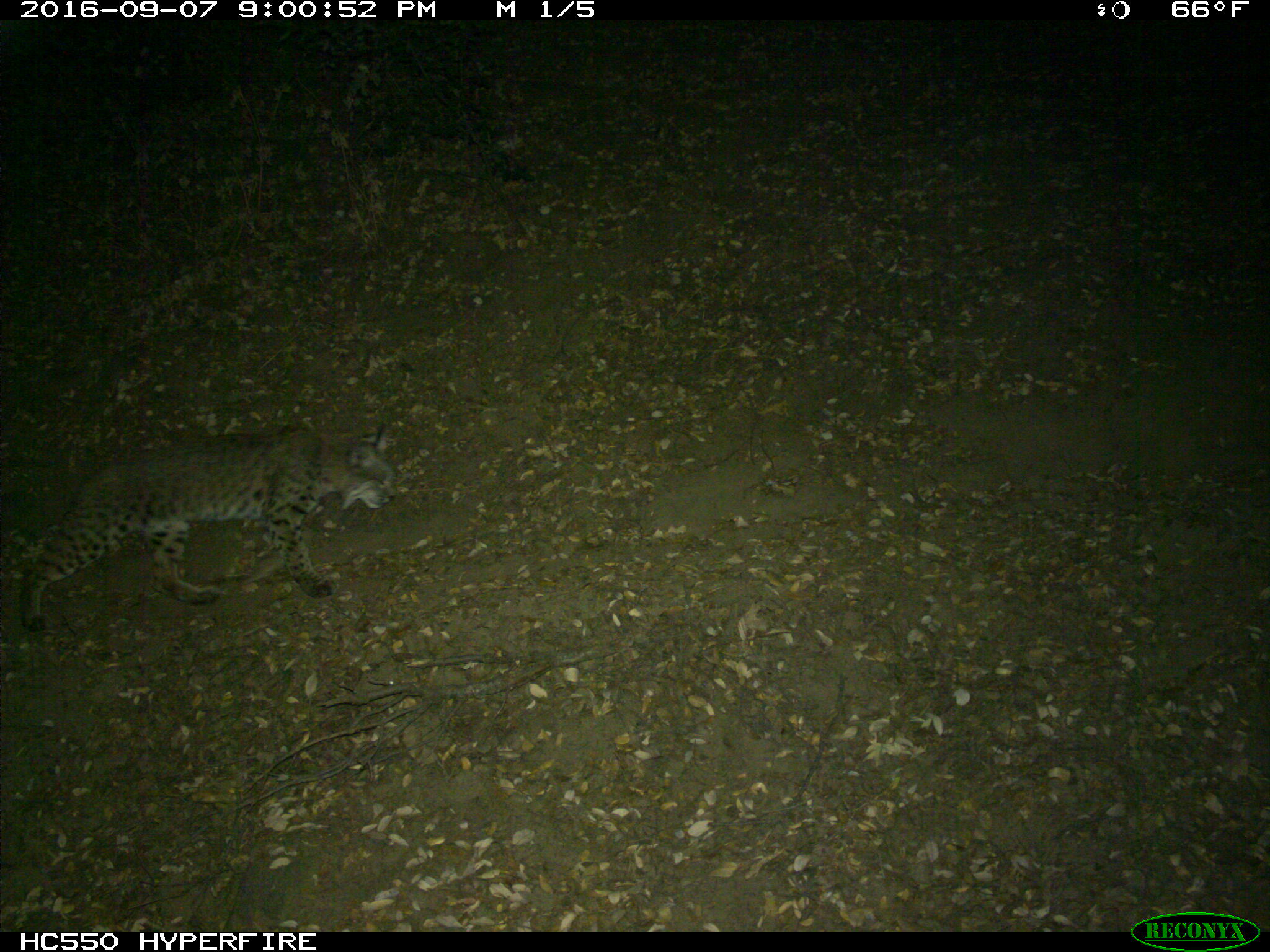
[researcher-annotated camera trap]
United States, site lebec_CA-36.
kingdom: Animalia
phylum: Chordata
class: Mammalia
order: Carnivora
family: Felidae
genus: Lynx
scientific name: Lynx rufus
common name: bobcat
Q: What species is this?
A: Lynx rufus (bobcat).